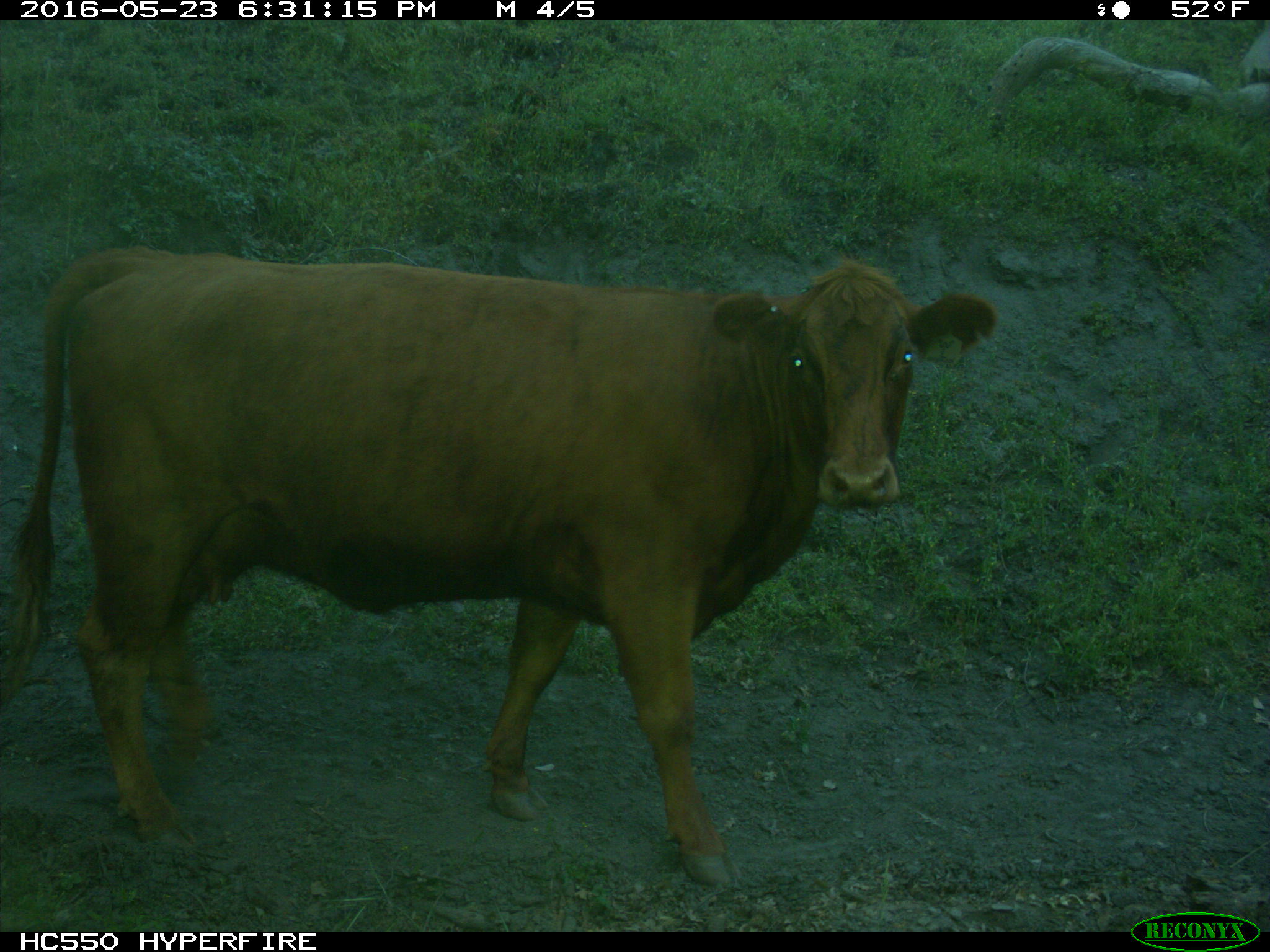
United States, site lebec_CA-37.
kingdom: Animalia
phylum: Chordata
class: Mammalia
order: Artiodactyla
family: Bovidae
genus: Bos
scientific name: Bos taurus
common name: domestic cow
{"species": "Bos taurus (domestic cow)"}